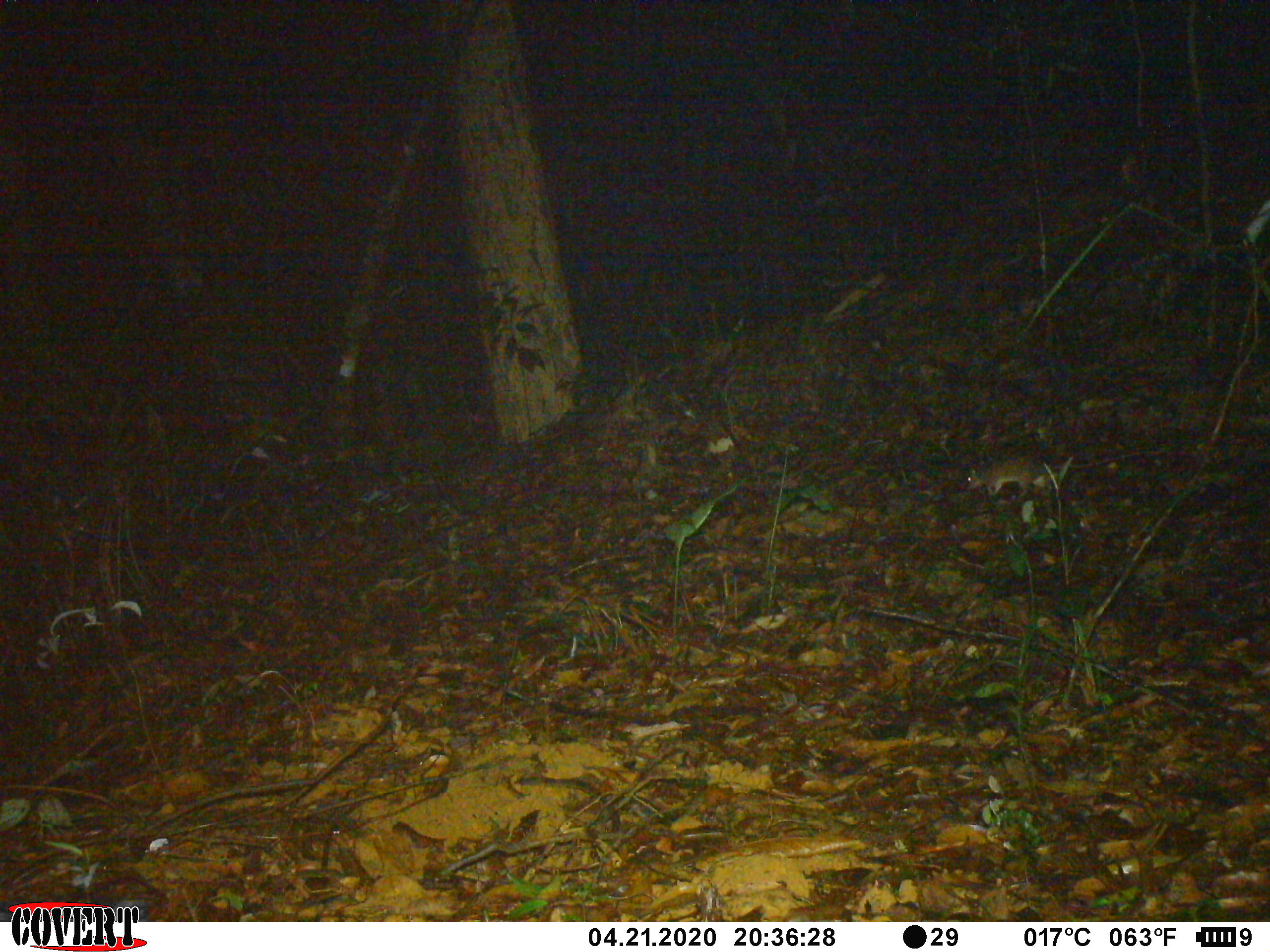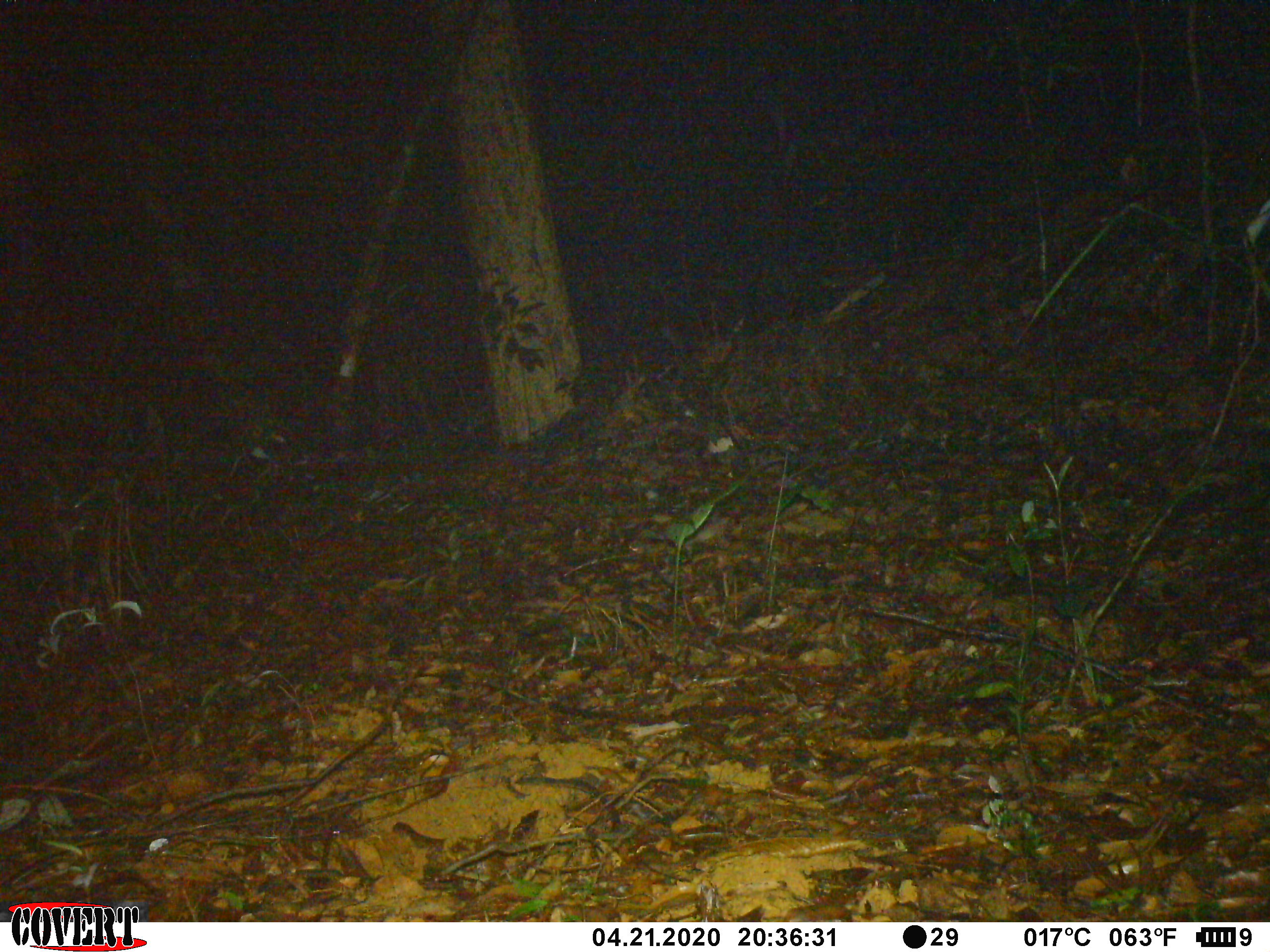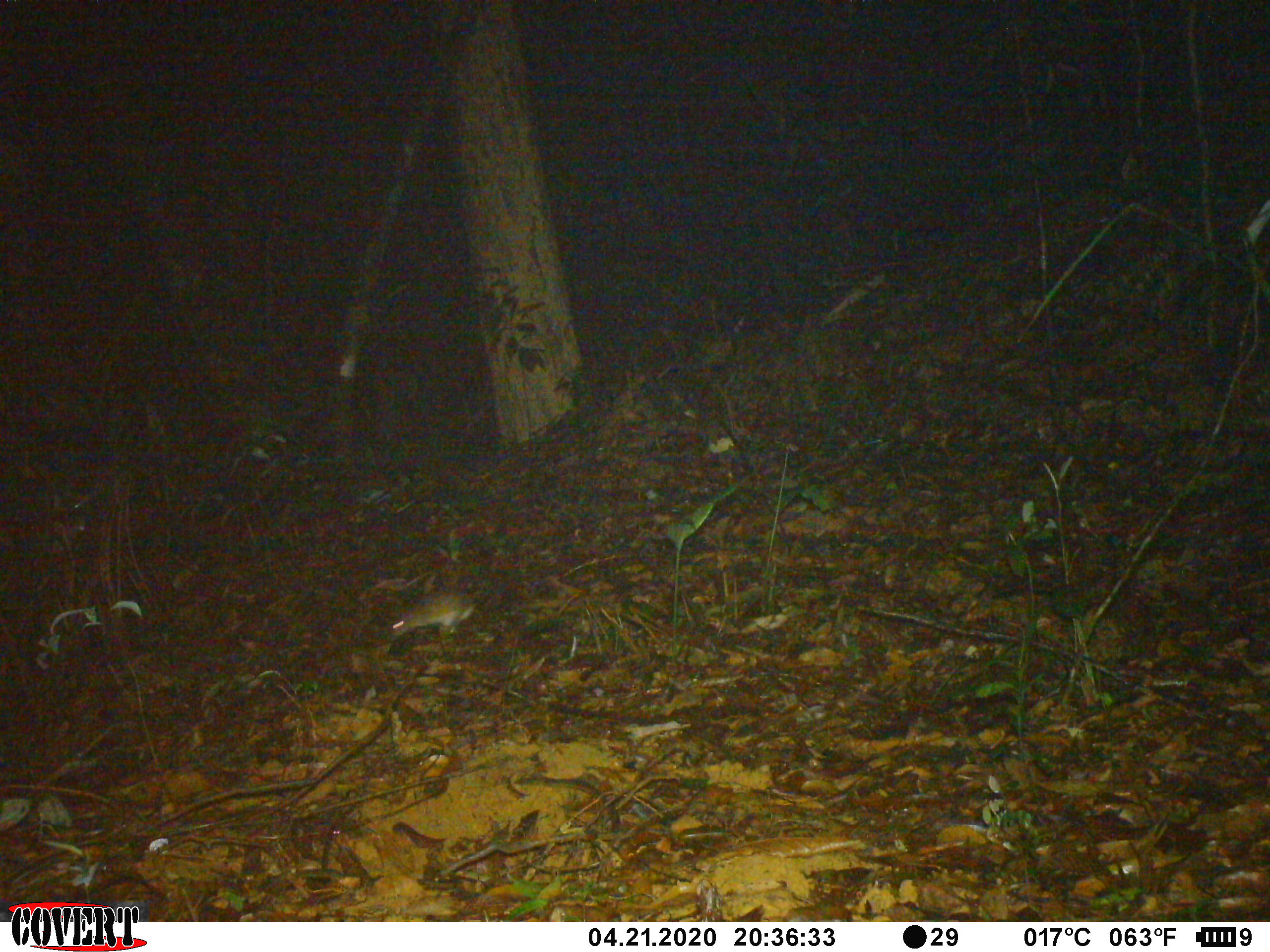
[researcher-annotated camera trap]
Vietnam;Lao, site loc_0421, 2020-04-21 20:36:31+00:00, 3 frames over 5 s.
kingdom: Animalia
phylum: Chordata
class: Mammalia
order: Rodentia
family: Muridae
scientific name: Muridae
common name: old-world mice and rats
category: unidentified murid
Unidentified murid (old-world mice and rats) (Muridae). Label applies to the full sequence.